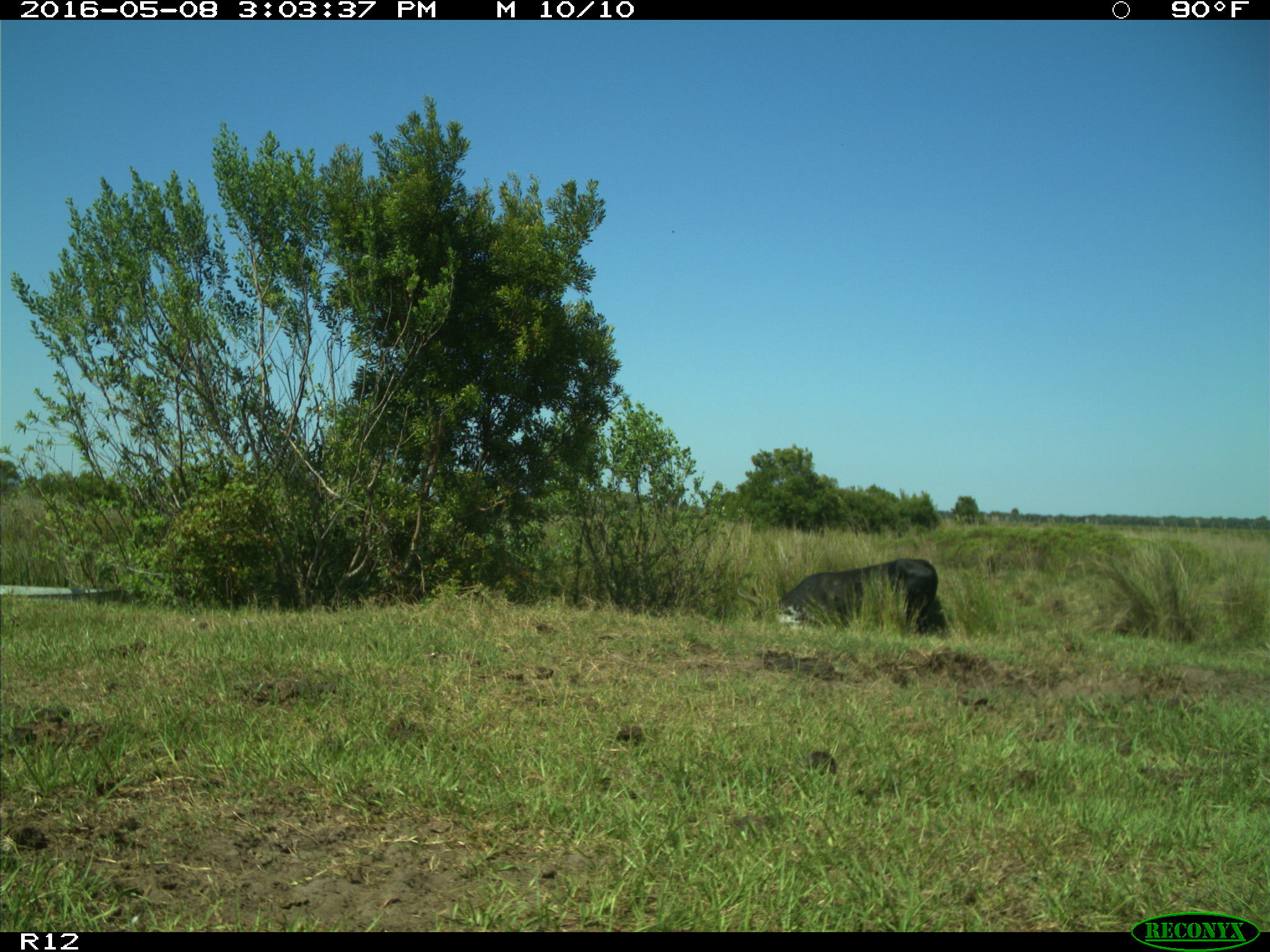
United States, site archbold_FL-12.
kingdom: Animalia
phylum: Chordata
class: Mammalia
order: Artiodactyla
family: Bovidae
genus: Bos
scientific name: Bos taurus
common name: domestic cow